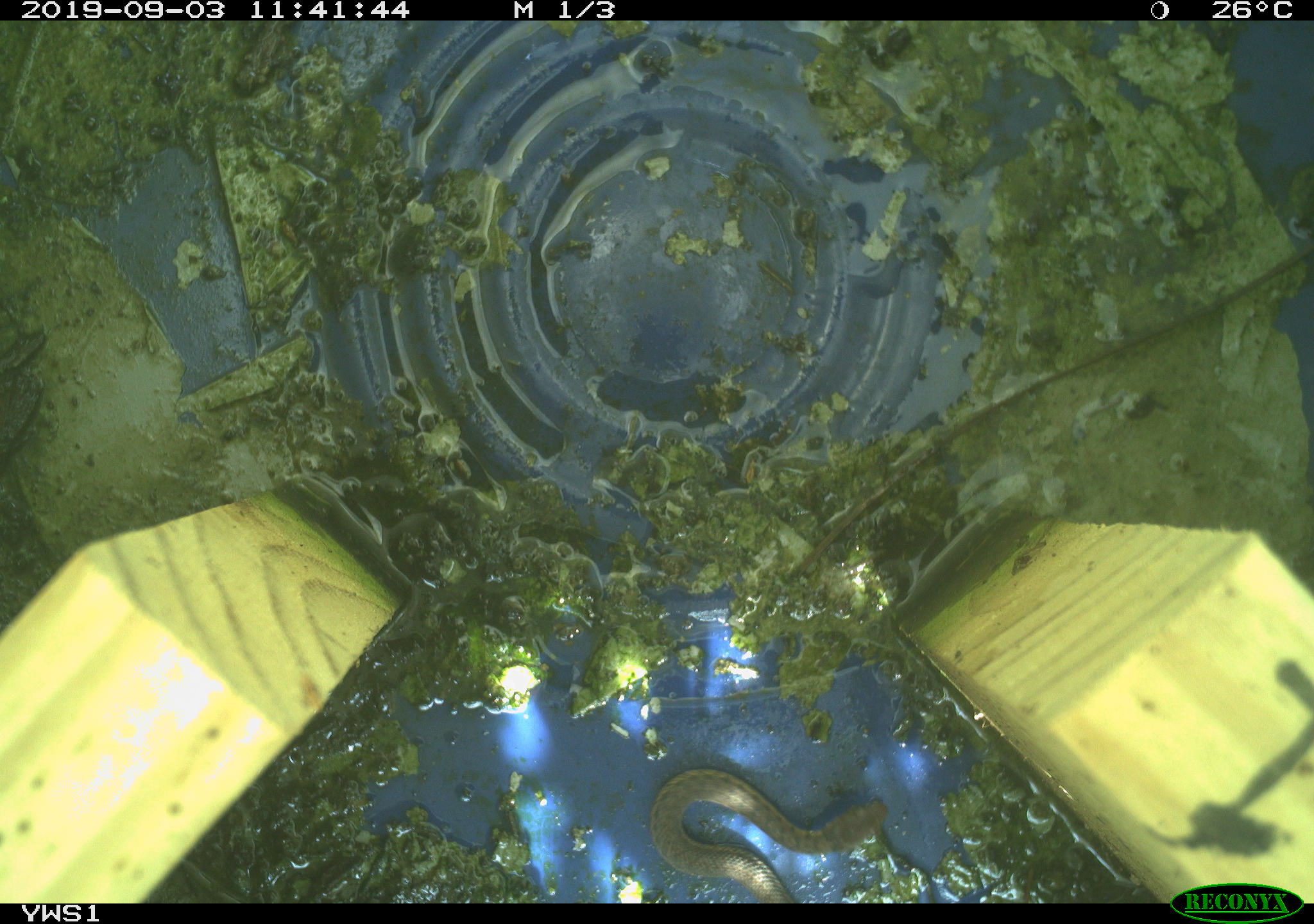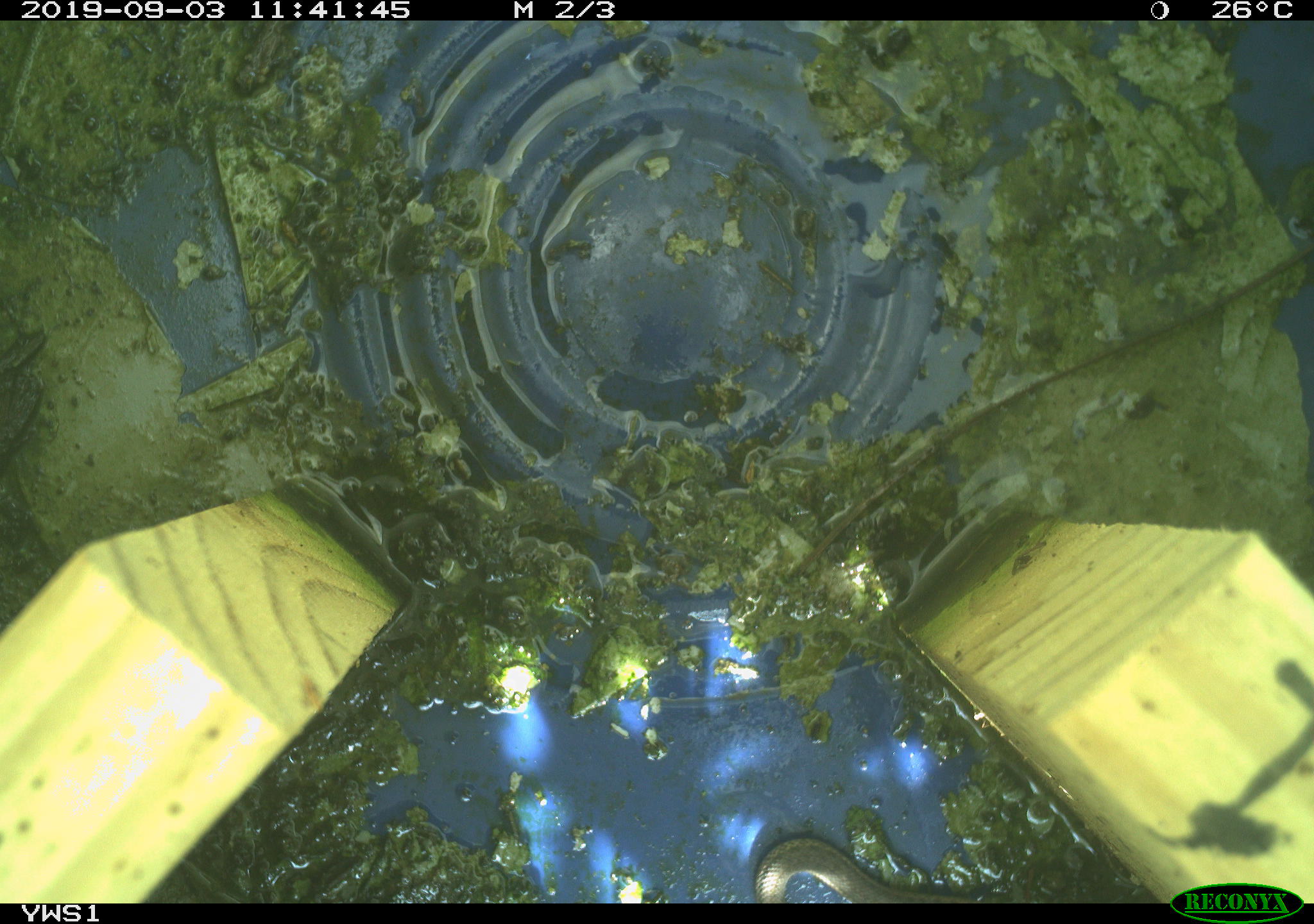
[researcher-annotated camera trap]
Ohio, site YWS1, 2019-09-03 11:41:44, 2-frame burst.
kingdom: Animalia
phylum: Chordata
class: Reptilia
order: Squamata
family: Colubridae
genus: Thamnophis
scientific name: Thamnophis sirtalis sirtalis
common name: eastern gartersnake